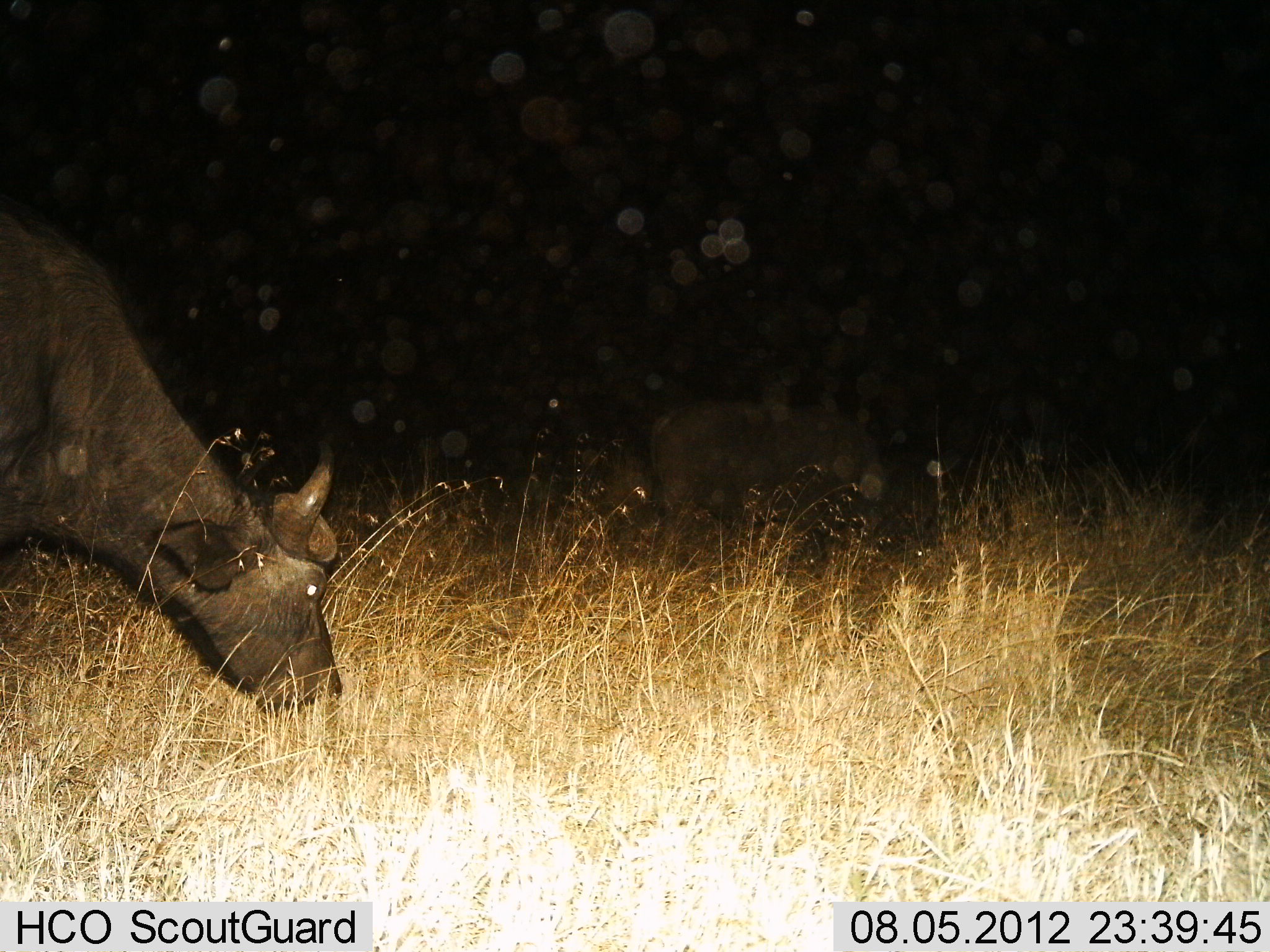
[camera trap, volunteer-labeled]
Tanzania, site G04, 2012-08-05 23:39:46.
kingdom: Animalia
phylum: Chordata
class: Mammalia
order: Artiodactyla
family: Bovidae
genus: Syncerus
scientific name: Syncerus caffer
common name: cape buffalo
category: buffalo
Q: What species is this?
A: Buffalo (cape buffalo) (Syncerus caffer).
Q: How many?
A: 2.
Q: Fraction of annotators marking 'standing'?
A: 30%.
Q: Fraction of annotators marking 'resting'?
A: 0%.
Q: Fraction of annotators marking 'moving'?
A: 20%.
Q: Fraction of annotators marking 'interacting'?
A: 0%.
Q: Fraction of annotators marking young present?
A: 0%.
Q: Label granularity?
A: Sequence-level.